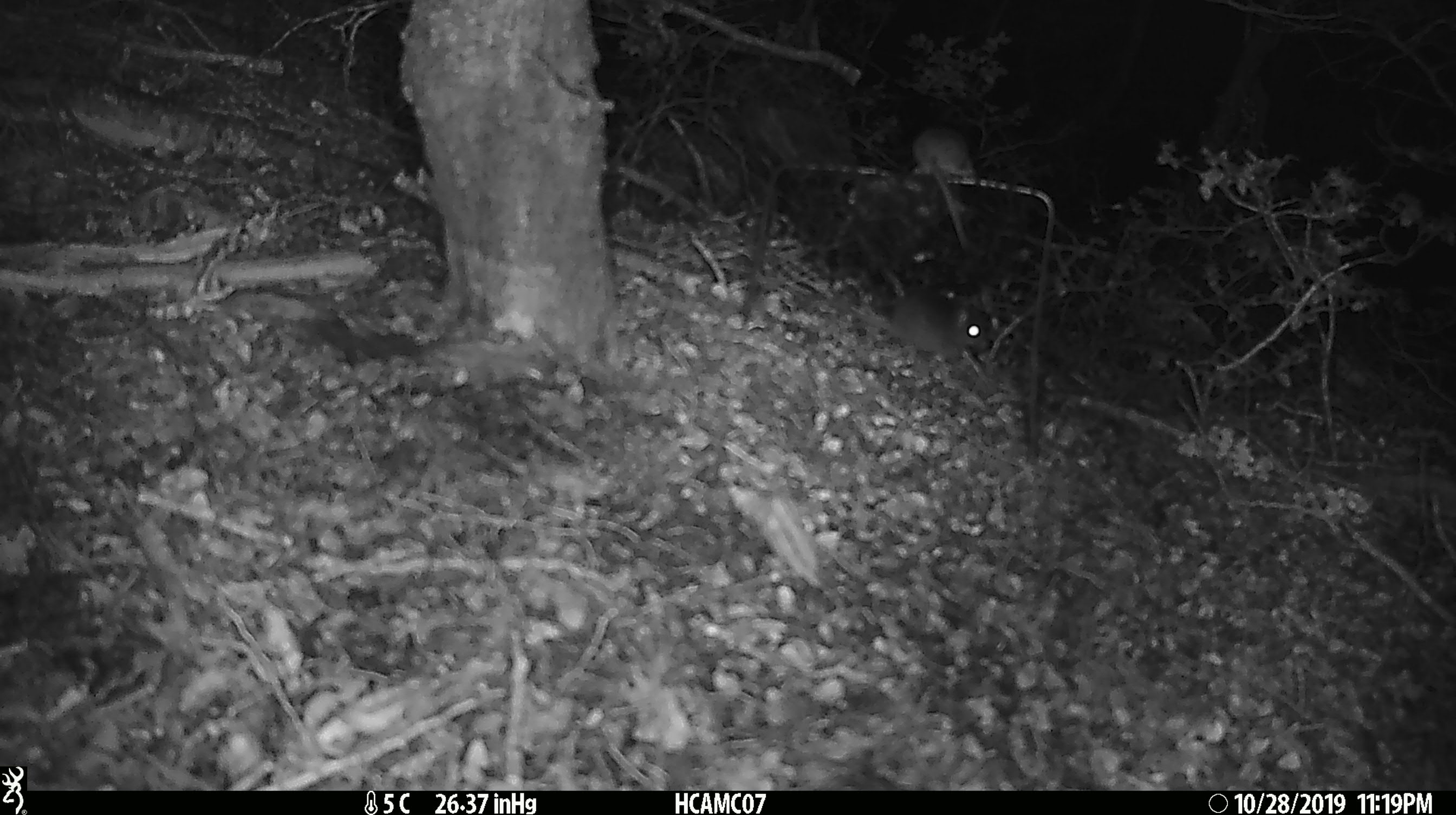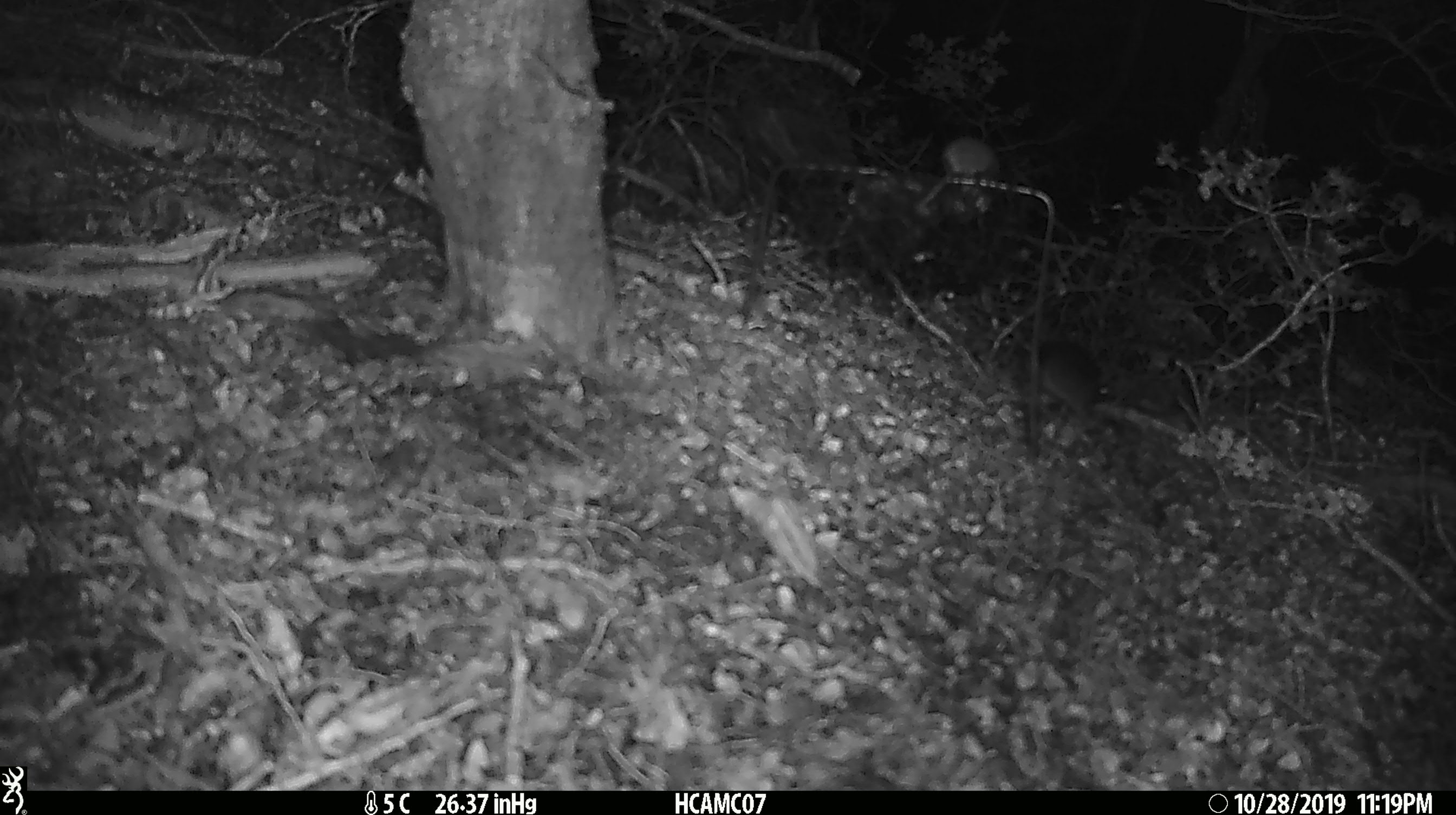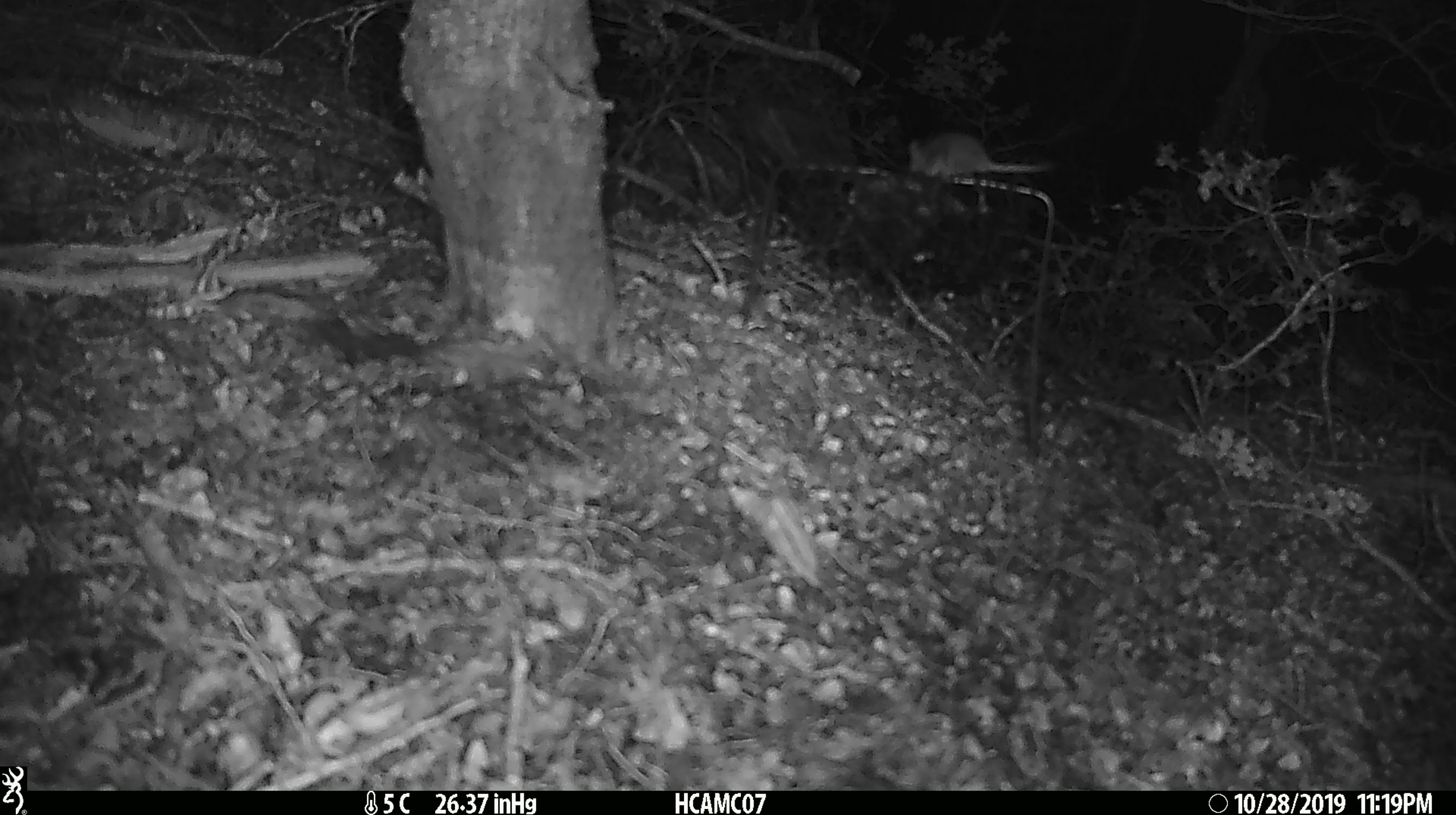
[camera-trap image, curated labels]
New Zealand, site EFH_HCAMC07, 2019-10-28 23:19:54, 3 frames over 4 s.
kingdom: Animalia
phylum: Chordata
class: Mammalia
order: Rodentia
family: Muridae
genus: Mus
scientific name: Mus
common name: mouse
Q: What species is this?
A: Mouse (Mus).